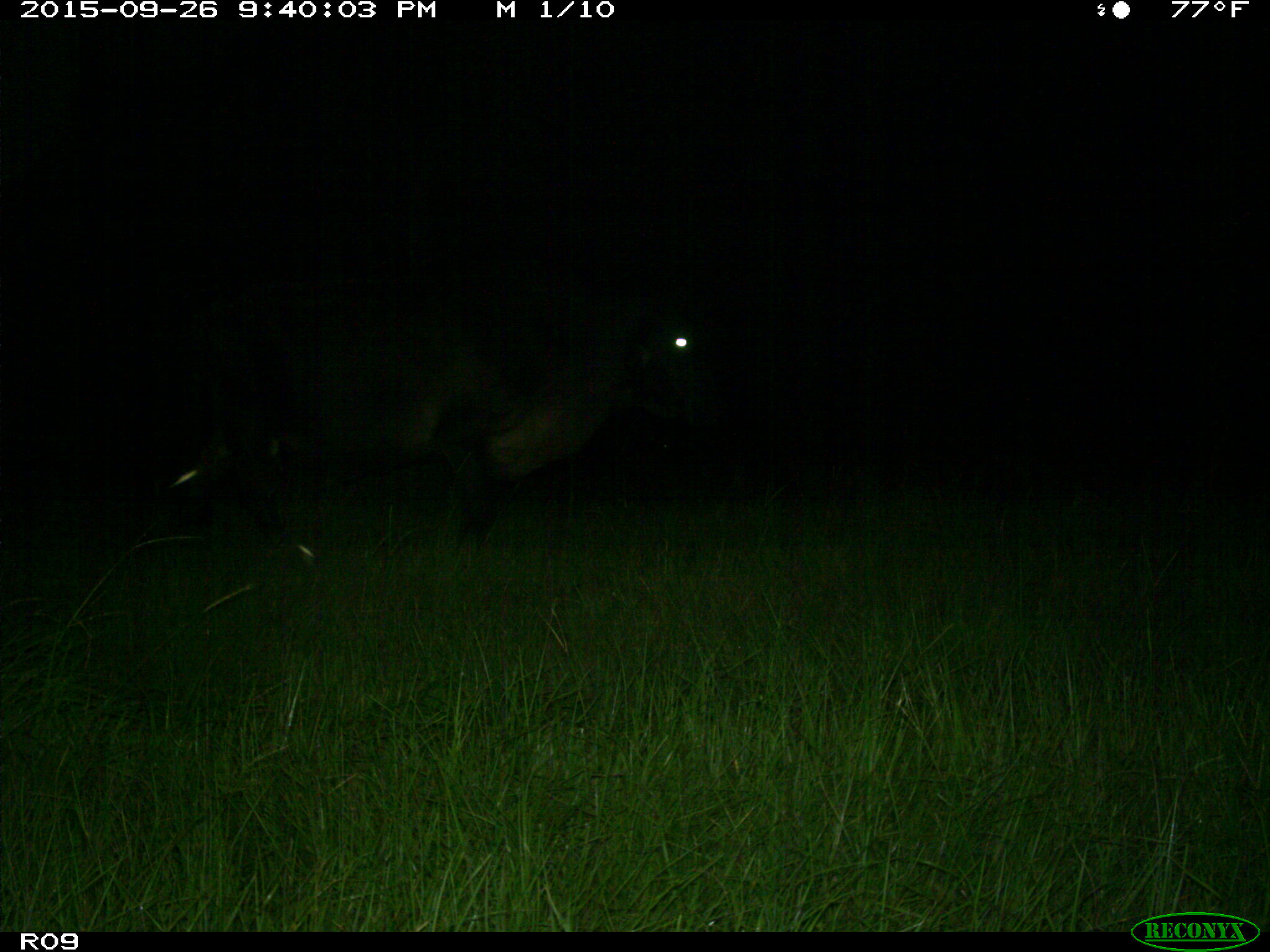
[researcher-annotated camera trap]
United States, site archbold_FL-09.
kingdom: Animalia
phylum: Chordata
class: Mammalia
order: Artiodactyla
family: Bovidae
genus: Bos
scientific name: Bos taurus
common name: domestic cow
Bos taurus (domestic cow).